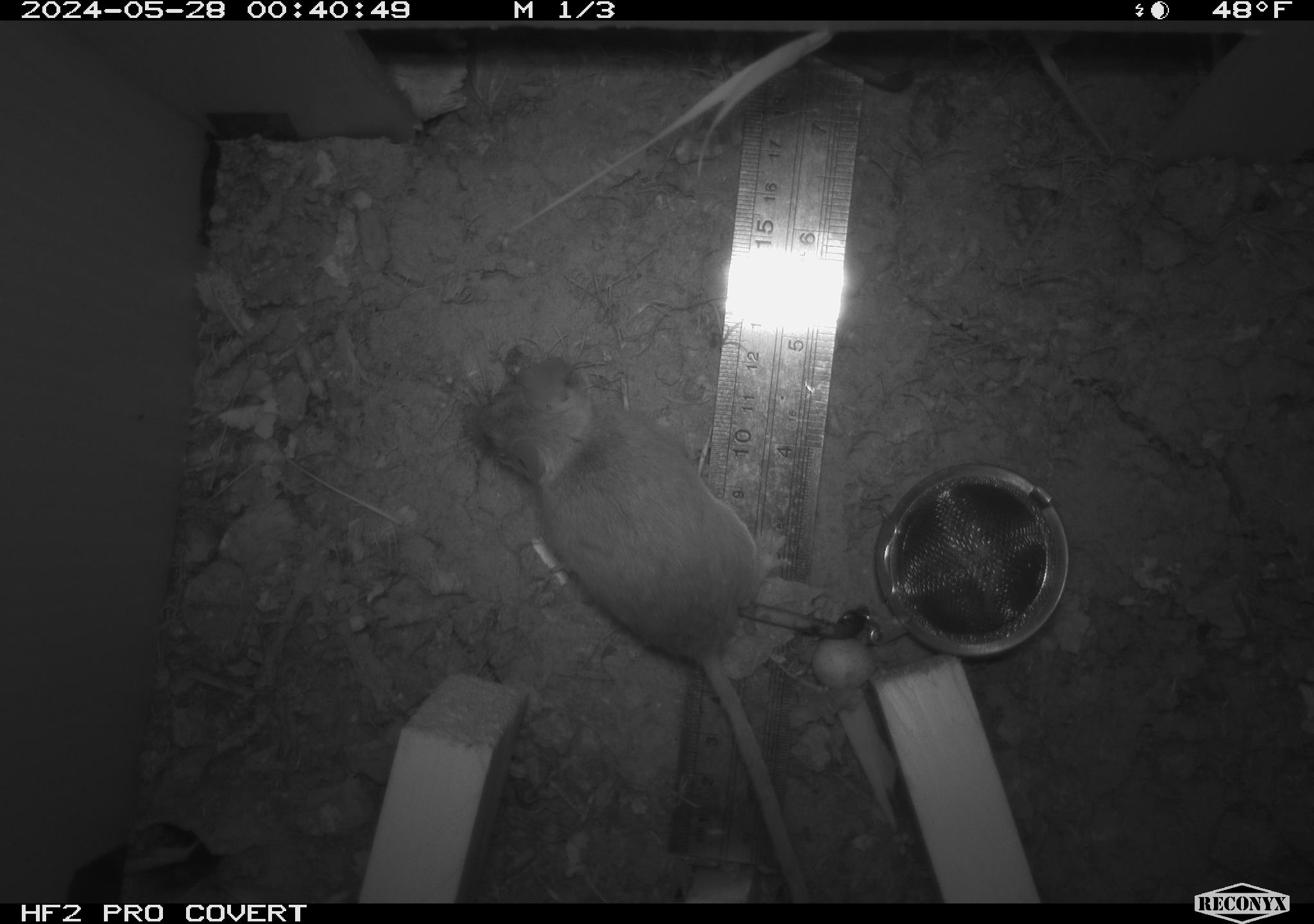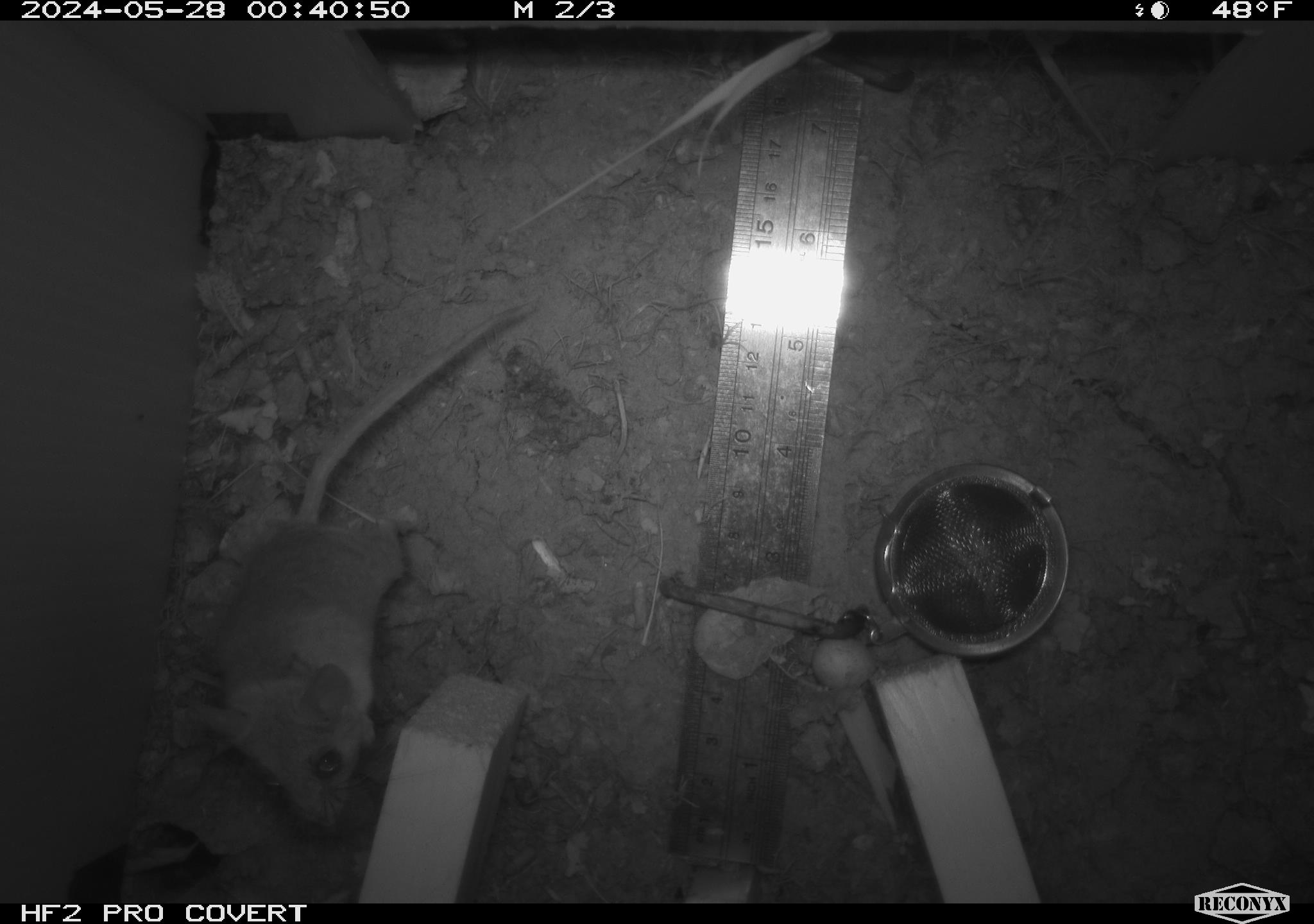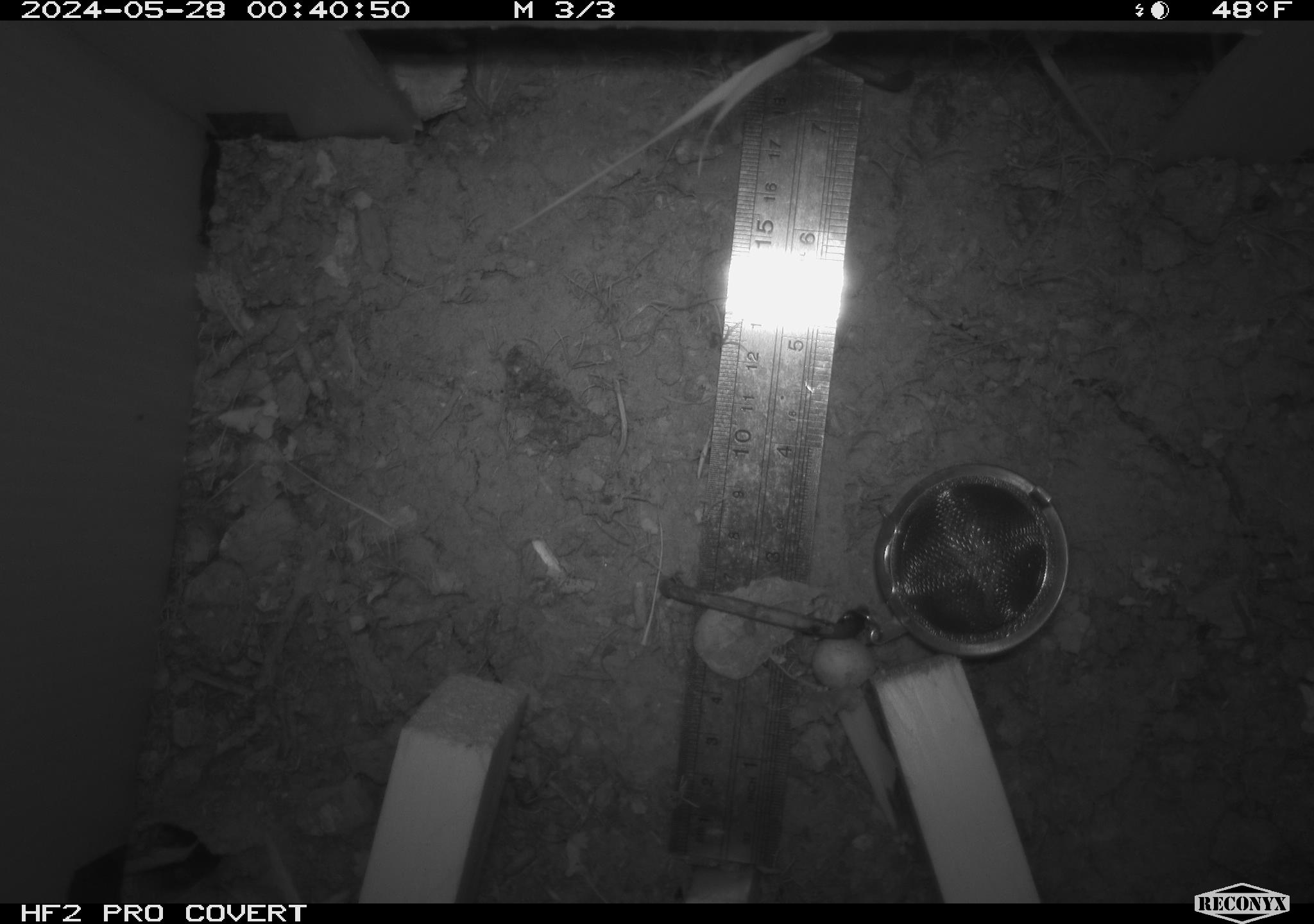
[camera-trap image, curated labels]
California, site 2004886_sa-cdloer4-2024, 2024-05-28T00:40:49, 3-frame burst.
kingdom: Animalia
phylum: Chordata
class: Mammalia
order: Rodentia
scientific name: Rodentia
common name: mouse species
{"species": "mouse species (Rodentia)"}